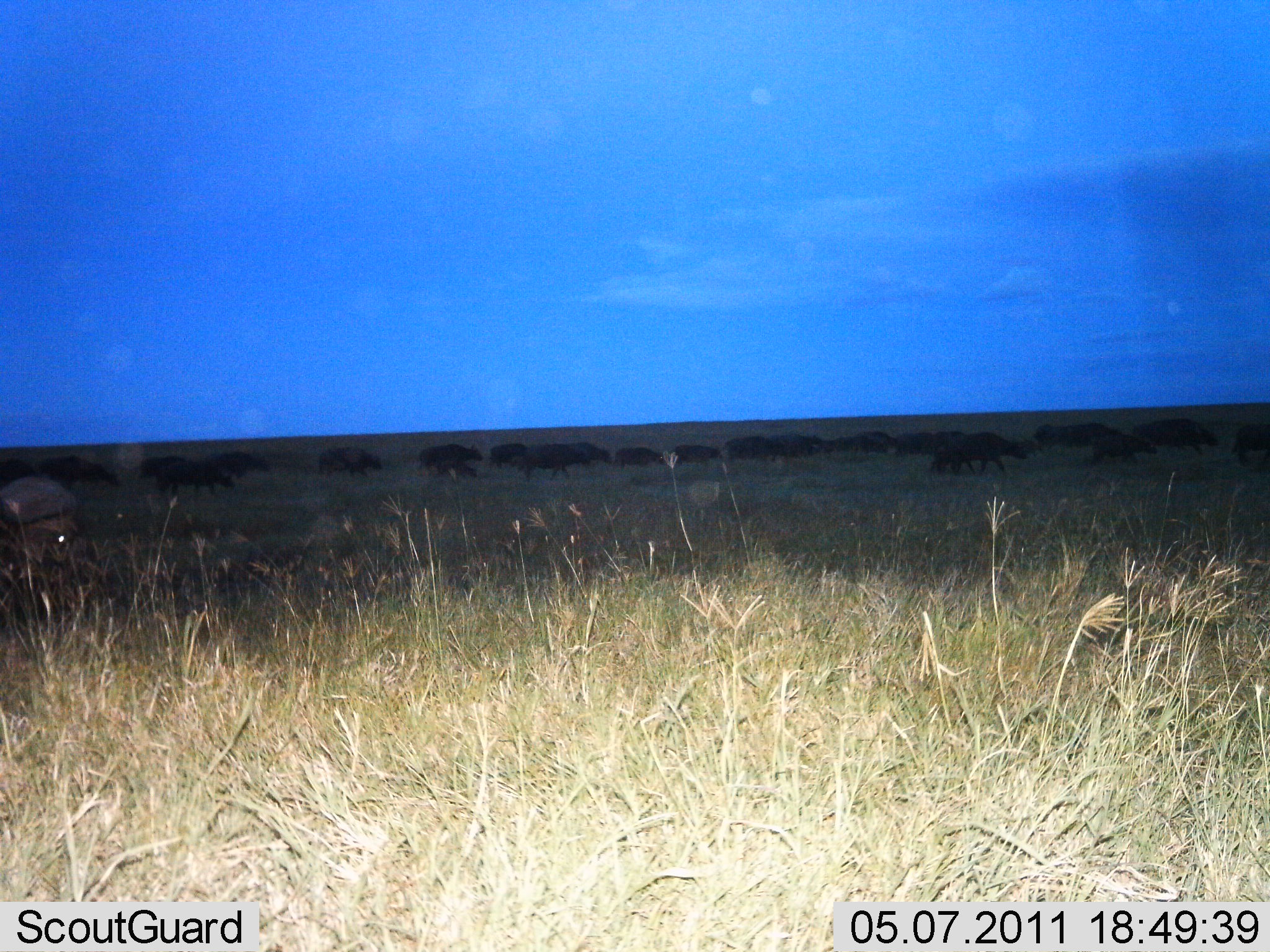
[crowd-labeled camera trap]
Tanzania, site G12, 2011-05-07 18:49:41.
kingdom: Animalia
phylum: Chordata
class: Mammalia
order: Artiodactyla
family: Bovidae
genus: Syncerus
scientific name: Syncerus caffer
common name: cape buffalo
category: buffalo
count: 11-50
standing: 20%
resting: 0%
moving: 80%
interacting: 0%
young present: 0%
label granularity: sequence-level